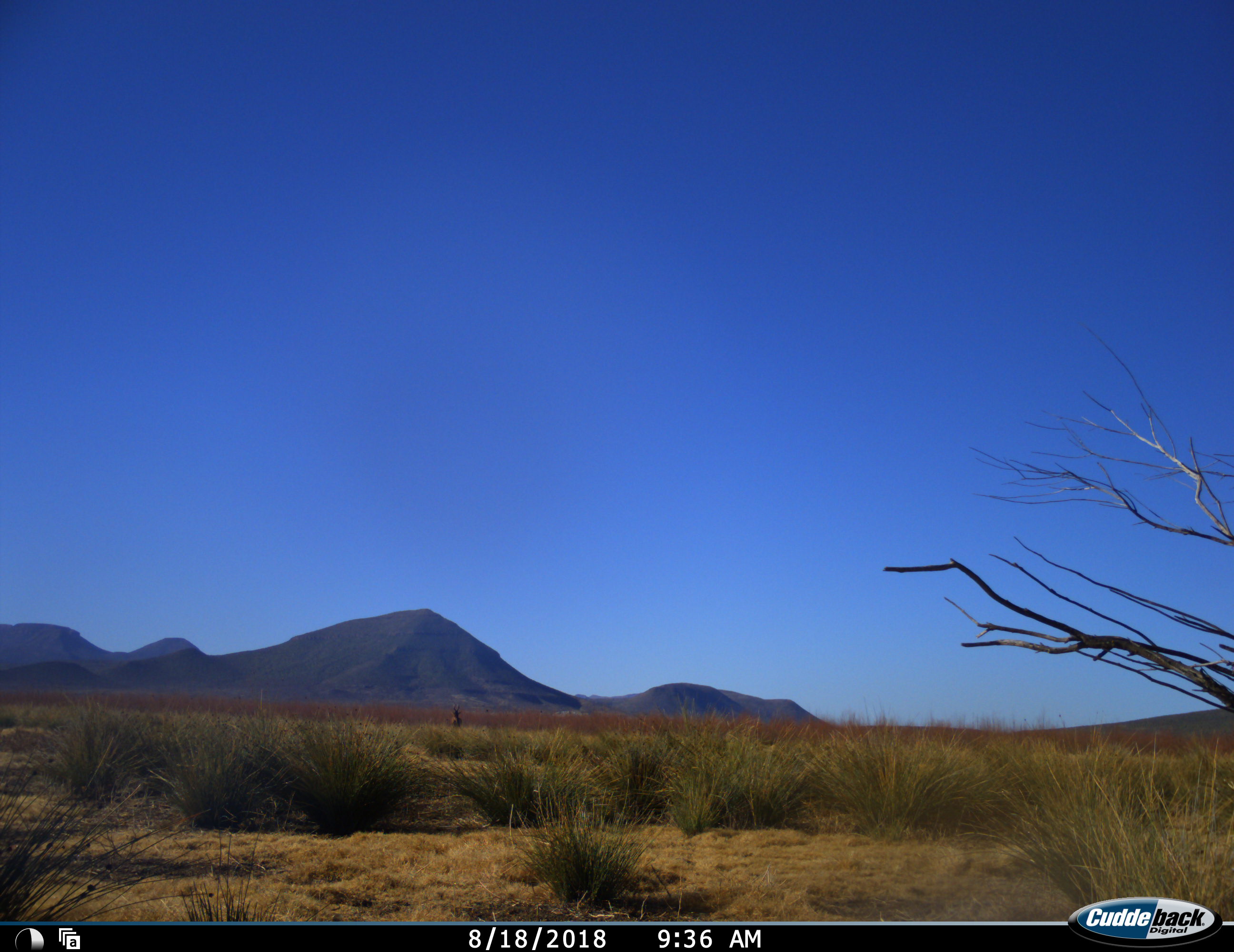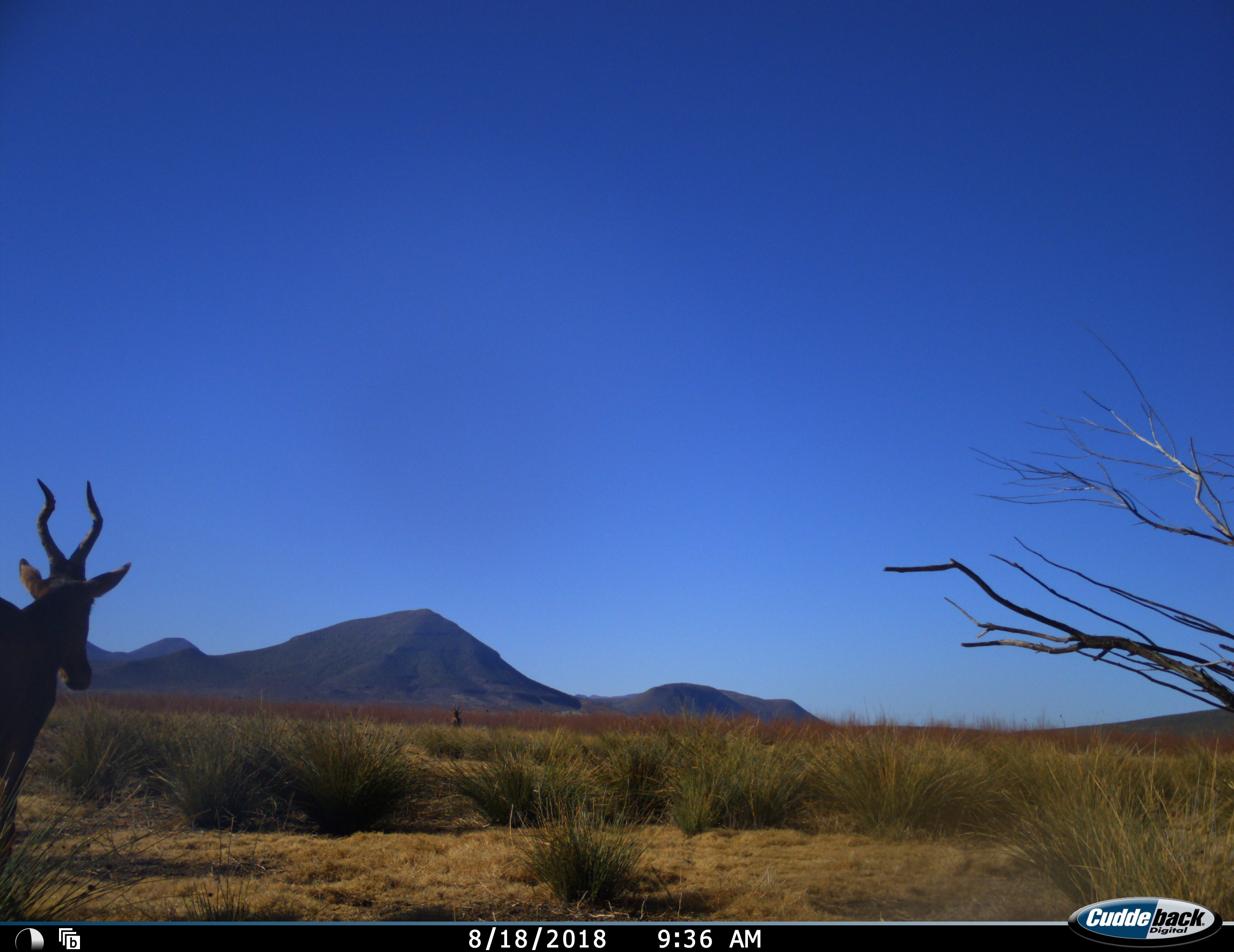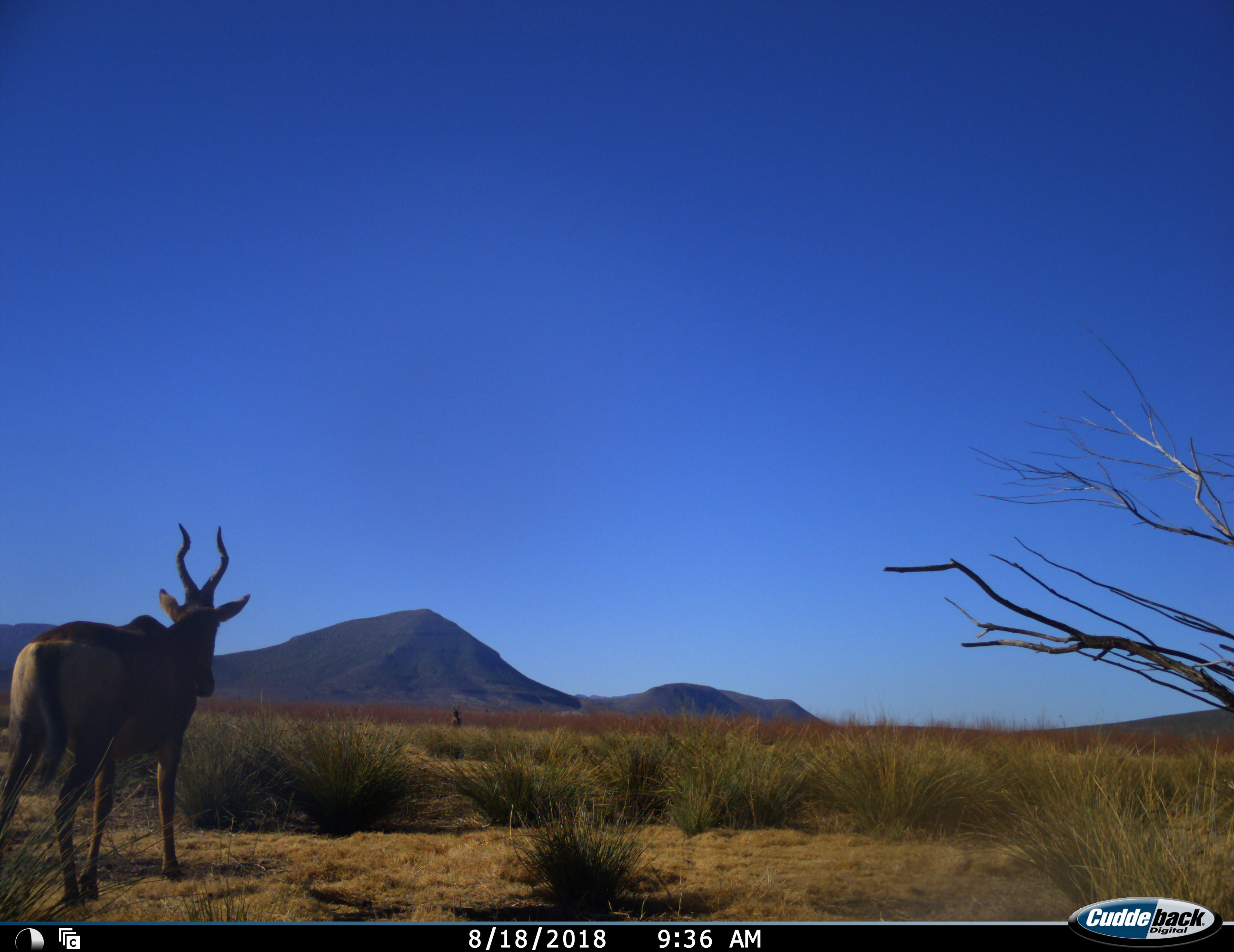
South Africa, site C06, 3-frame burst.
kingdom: Animalia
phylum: Chordata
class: Mammalia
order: Artiodactyla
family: Bovidae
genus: Alcelaphus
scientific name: Alcelaphus buselaphus caama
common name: red hartebeest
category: hartebeestred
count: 2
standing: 75%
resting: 0%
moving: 88%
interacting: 0%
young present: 0%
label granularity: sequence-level